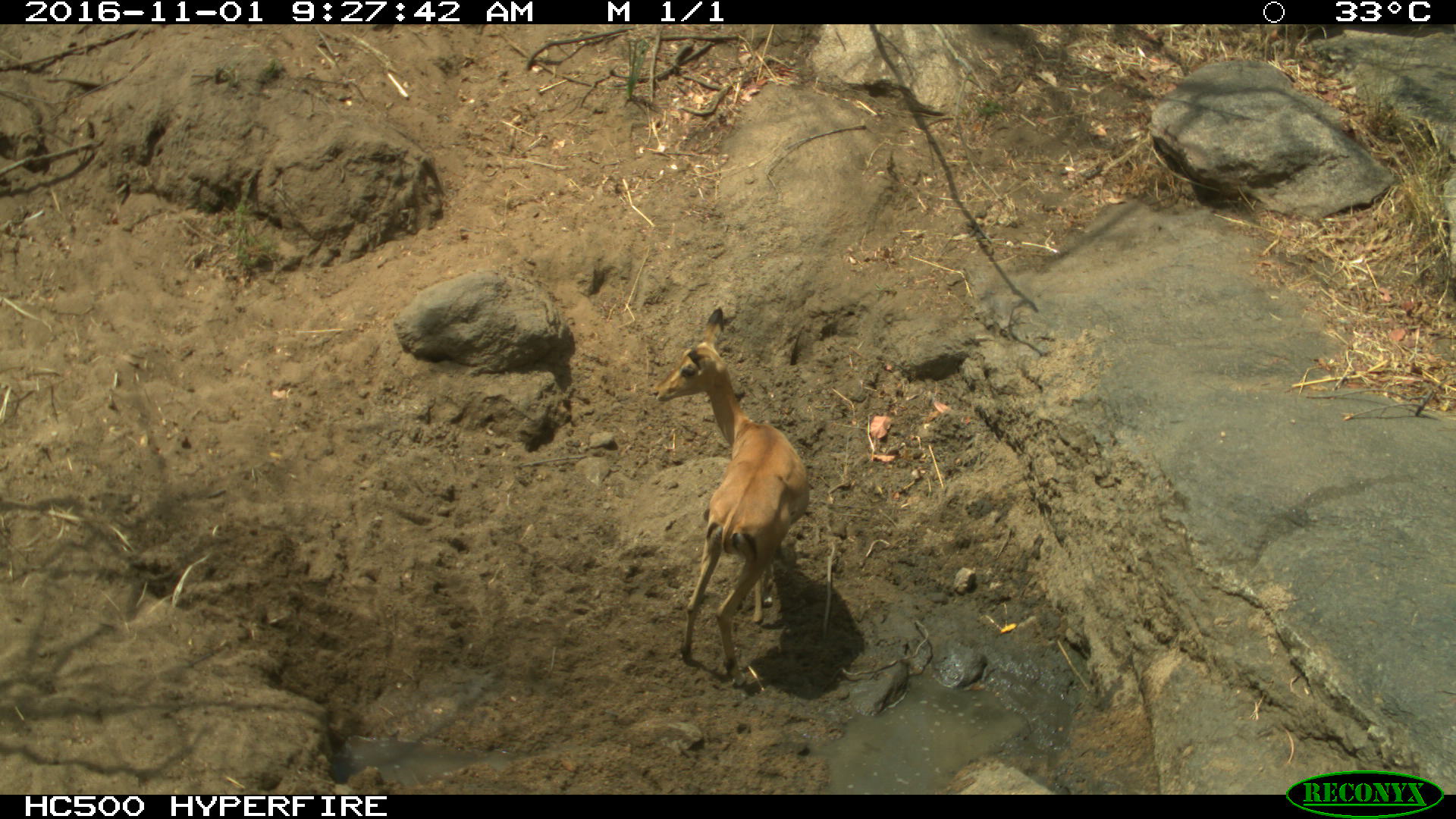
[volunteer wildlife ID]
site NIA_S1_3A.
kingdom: Animalia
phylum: Chordata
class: Mammalia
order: Artiodactyla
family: Bovidae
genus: Aepyceros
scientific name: Aepyceros melampus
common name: impala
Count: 1.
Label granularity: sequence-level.